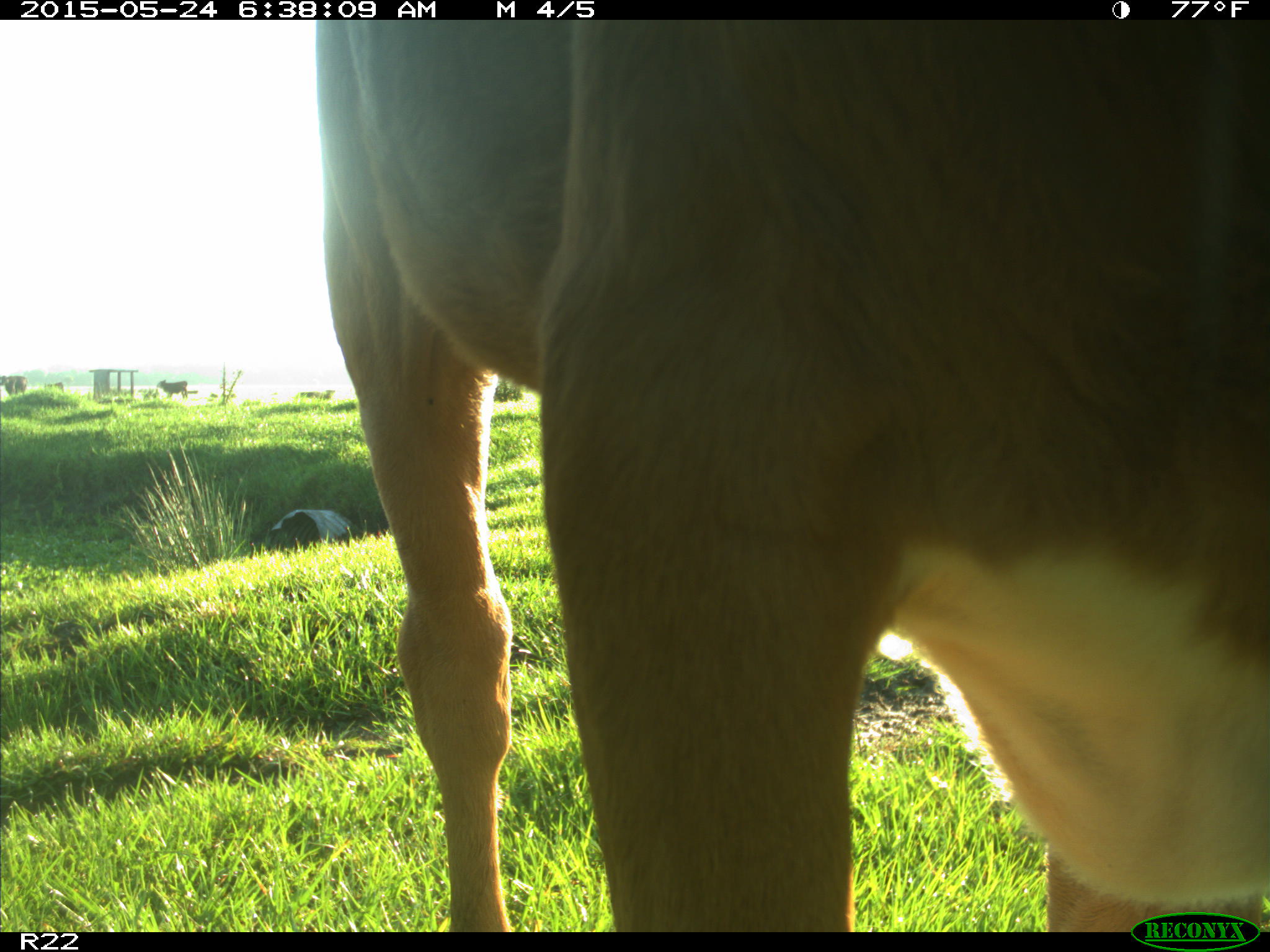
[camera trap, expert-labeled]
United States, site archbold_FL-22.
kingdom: Animalia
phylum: Chordata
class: Mammalia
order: Artiodactyla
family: Bovidae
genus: Bos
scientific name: Bos taurus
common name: domestic cow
Bos taurus (domestic cow).